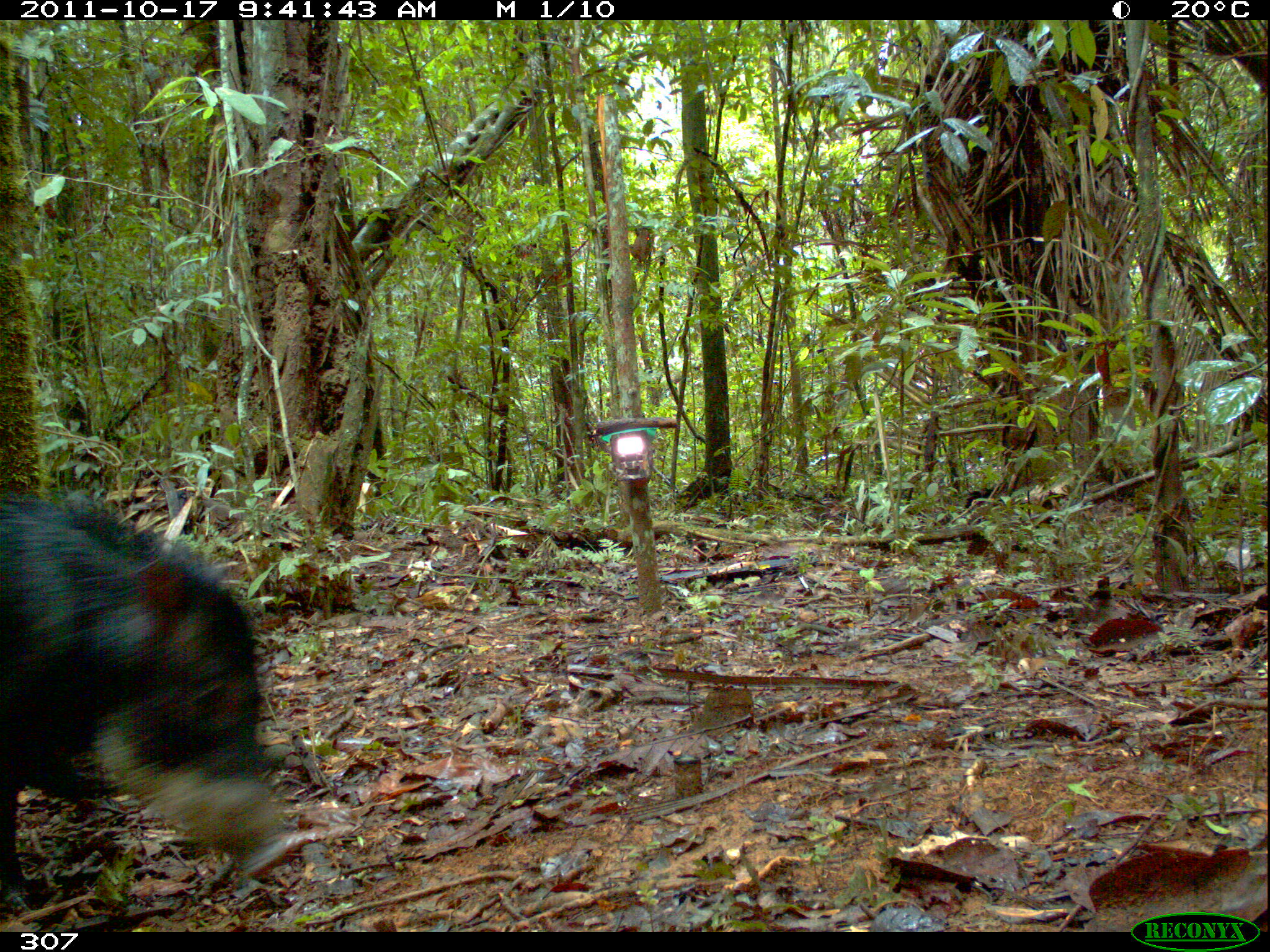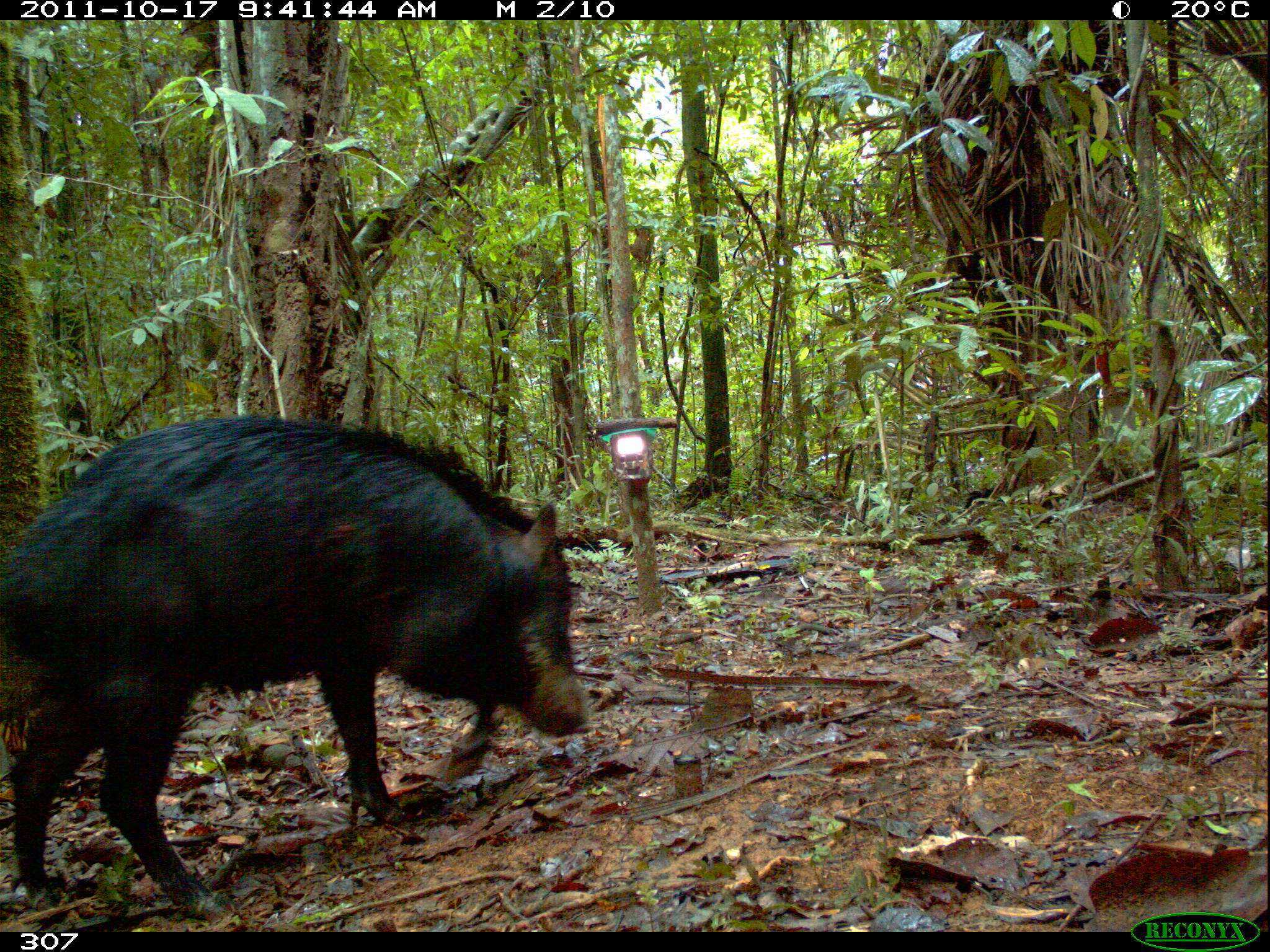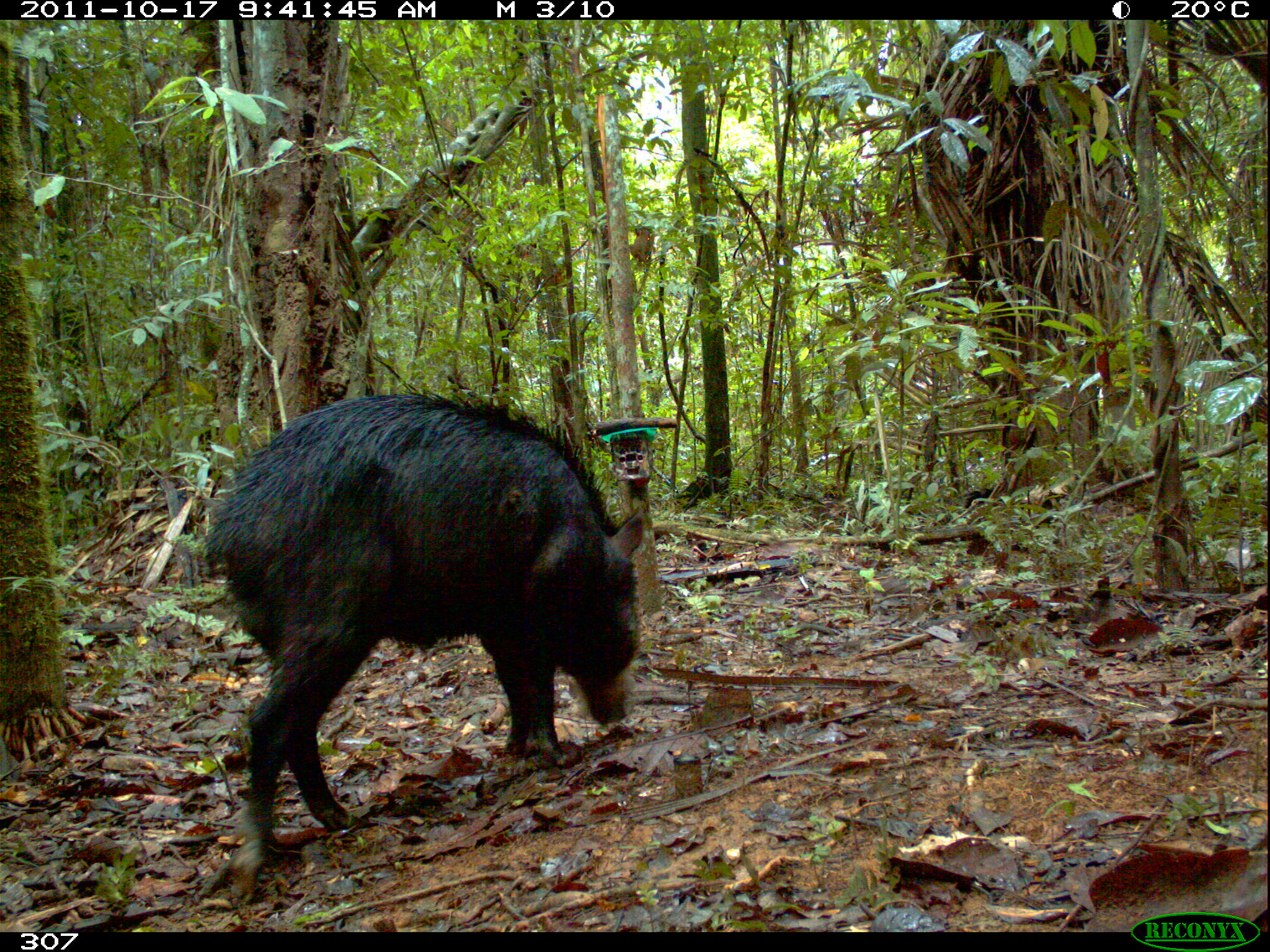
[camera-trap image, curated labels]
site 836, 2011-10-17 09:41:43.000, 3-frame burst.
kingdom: Animalia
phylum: Chordata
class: Mammalia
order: Artiodactyla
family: Tayassuidae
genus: Tayassu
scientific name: Tayassu pecari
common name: white-lipped peccary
Tayassu pecari (white-lipped peccary).